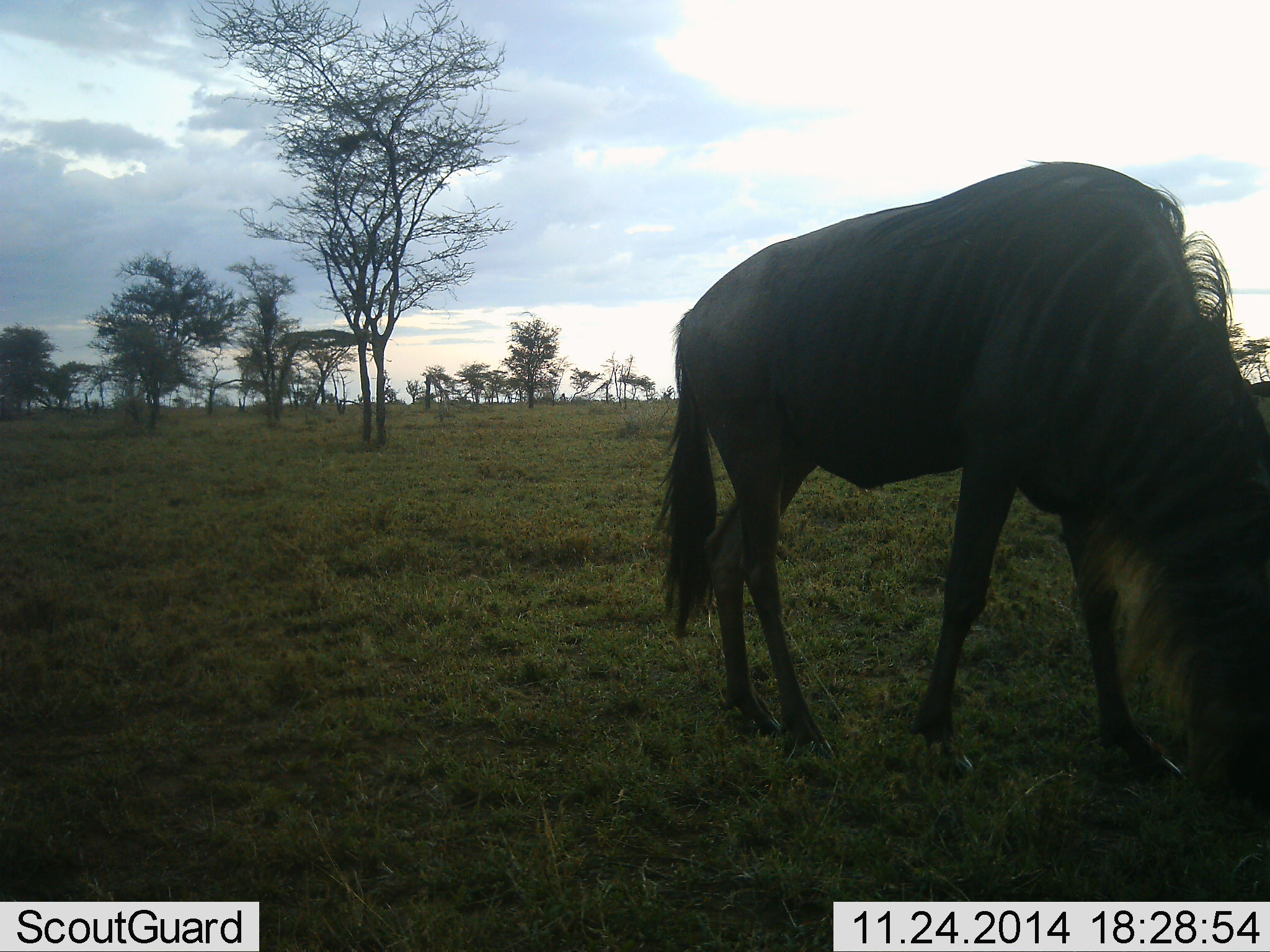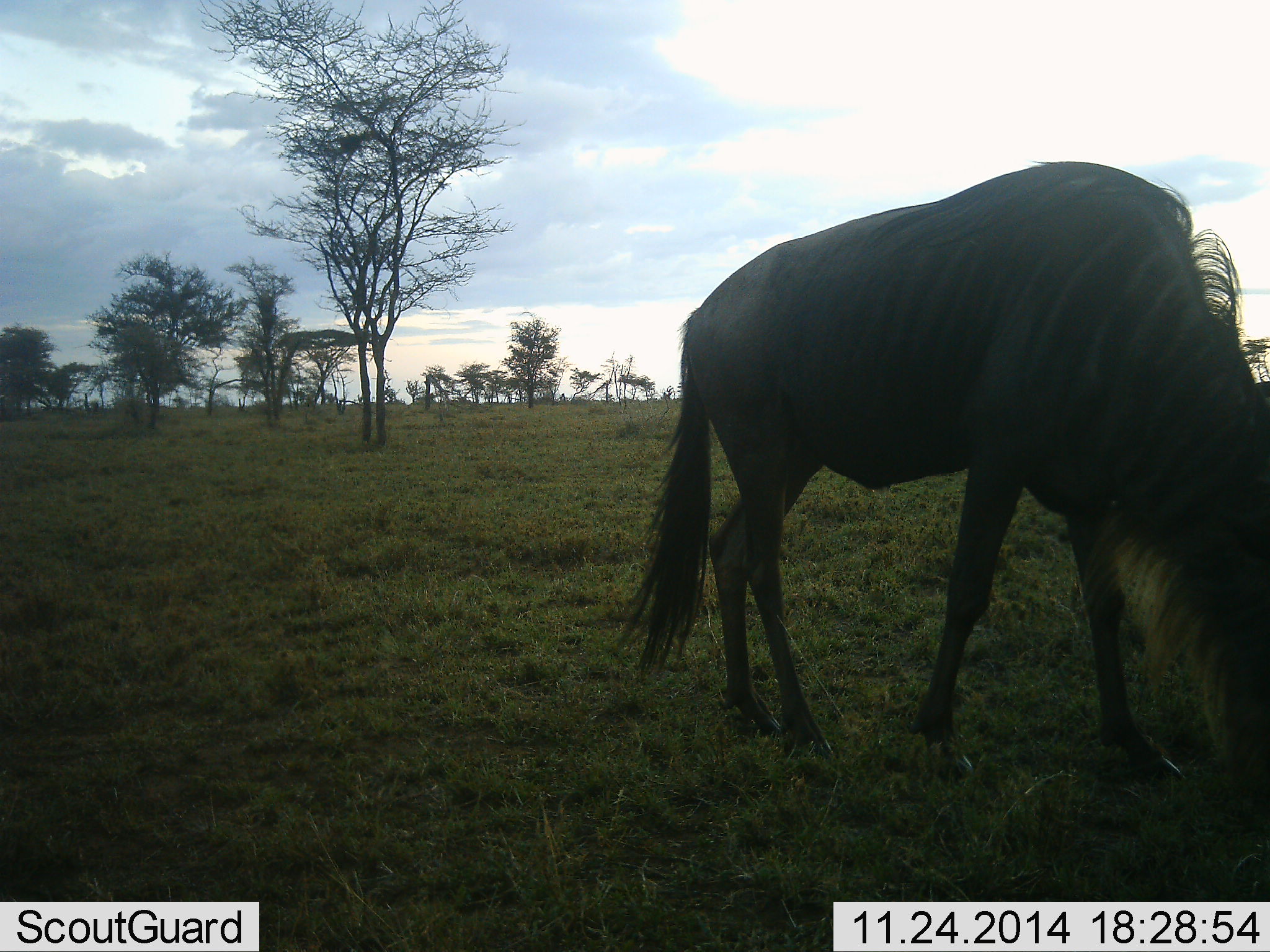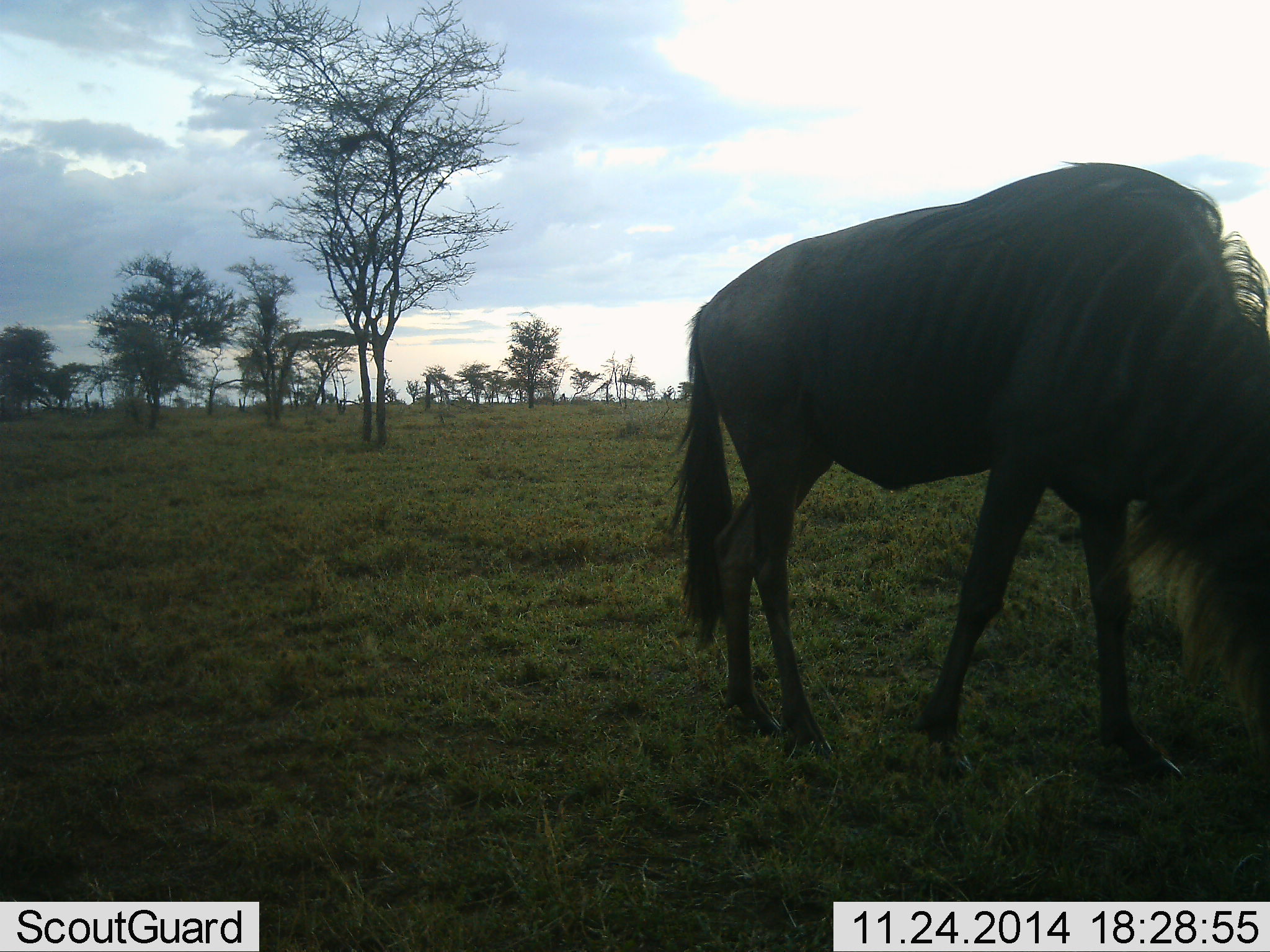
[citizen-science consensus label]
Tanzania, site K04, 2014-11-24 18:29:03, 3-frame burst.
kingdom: Animalia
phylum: Chordata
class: Mammalia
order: Artiodactyla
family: Bovidae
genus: Connochaetes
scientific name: Connochaetes taurinus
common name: blue wildebeest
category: wildebeest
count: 1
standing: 30%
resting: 0%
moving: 0%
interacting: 0%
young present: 0%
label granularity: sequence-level